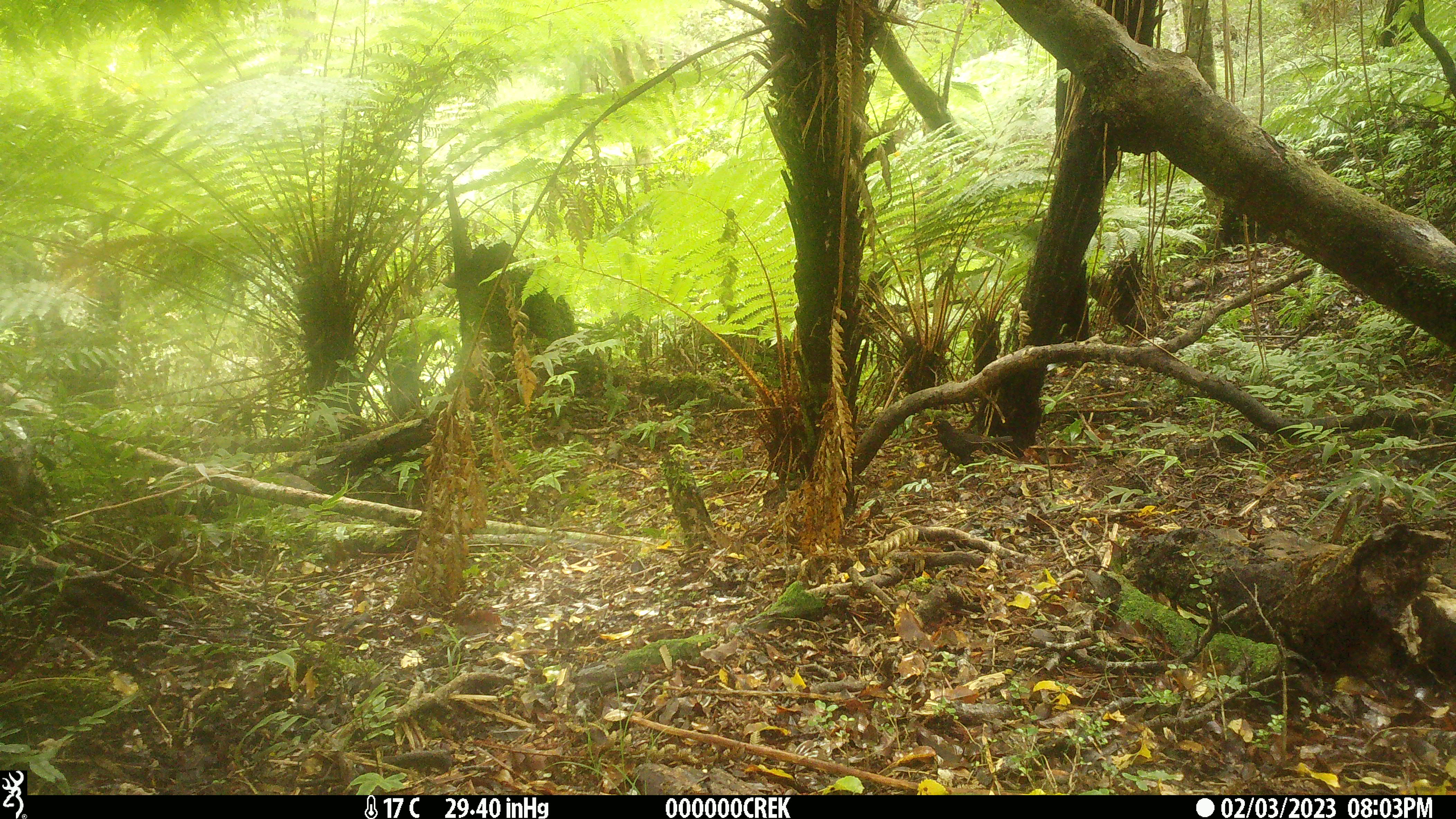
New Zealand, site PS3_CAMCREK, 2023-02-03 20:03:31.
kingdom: Animalia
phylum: Chordata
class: Aves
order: Passeriformes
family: Turdidae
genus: Turdus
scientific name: Turdus merula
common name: eurasian blackbird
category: blackbird